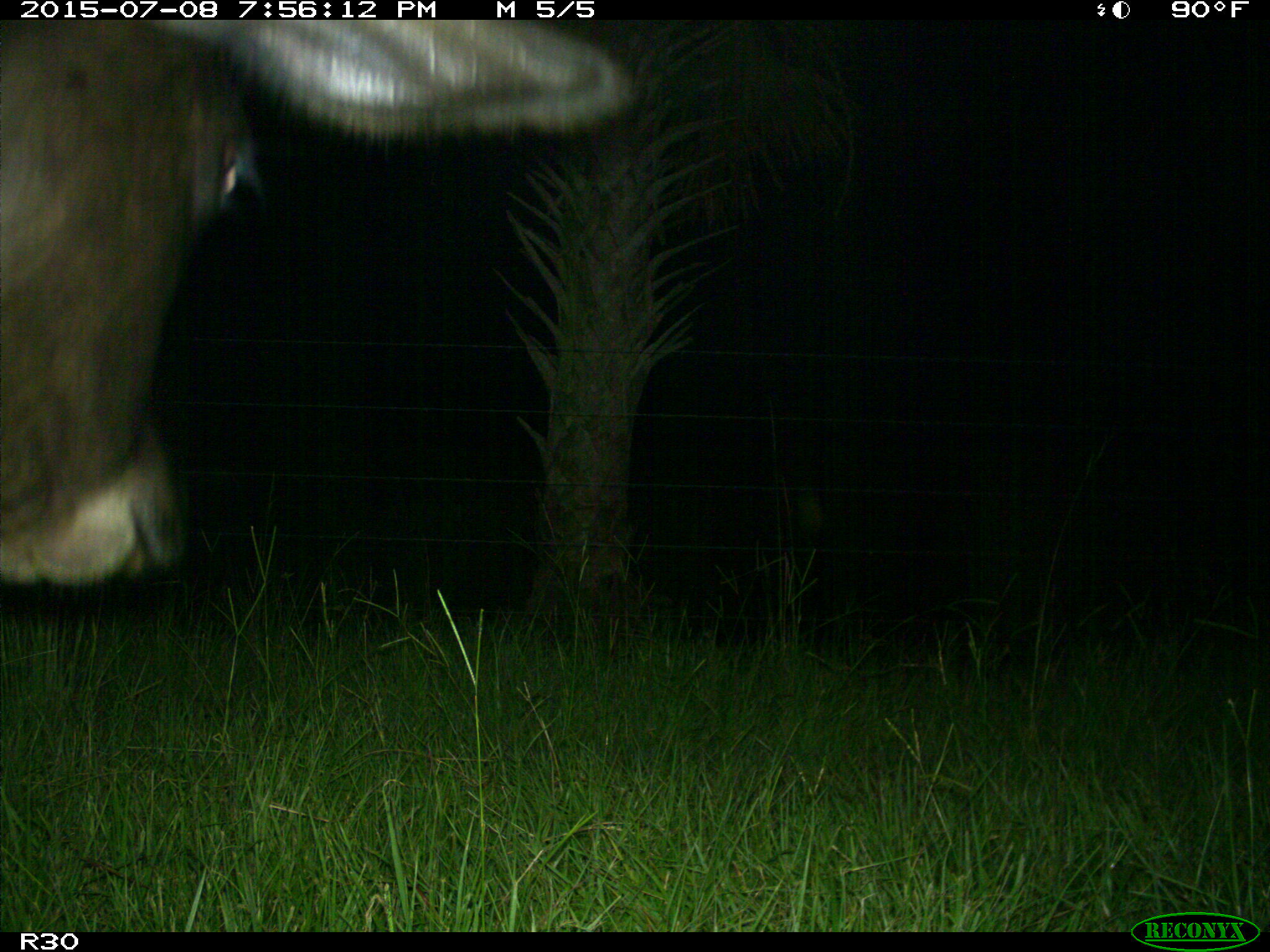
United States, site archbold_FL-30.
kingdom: Animalia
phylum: Chordata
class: Mammalia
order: Artiodactyla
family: Bovidae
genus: Bos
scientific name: Bos taurus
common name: domestic cow